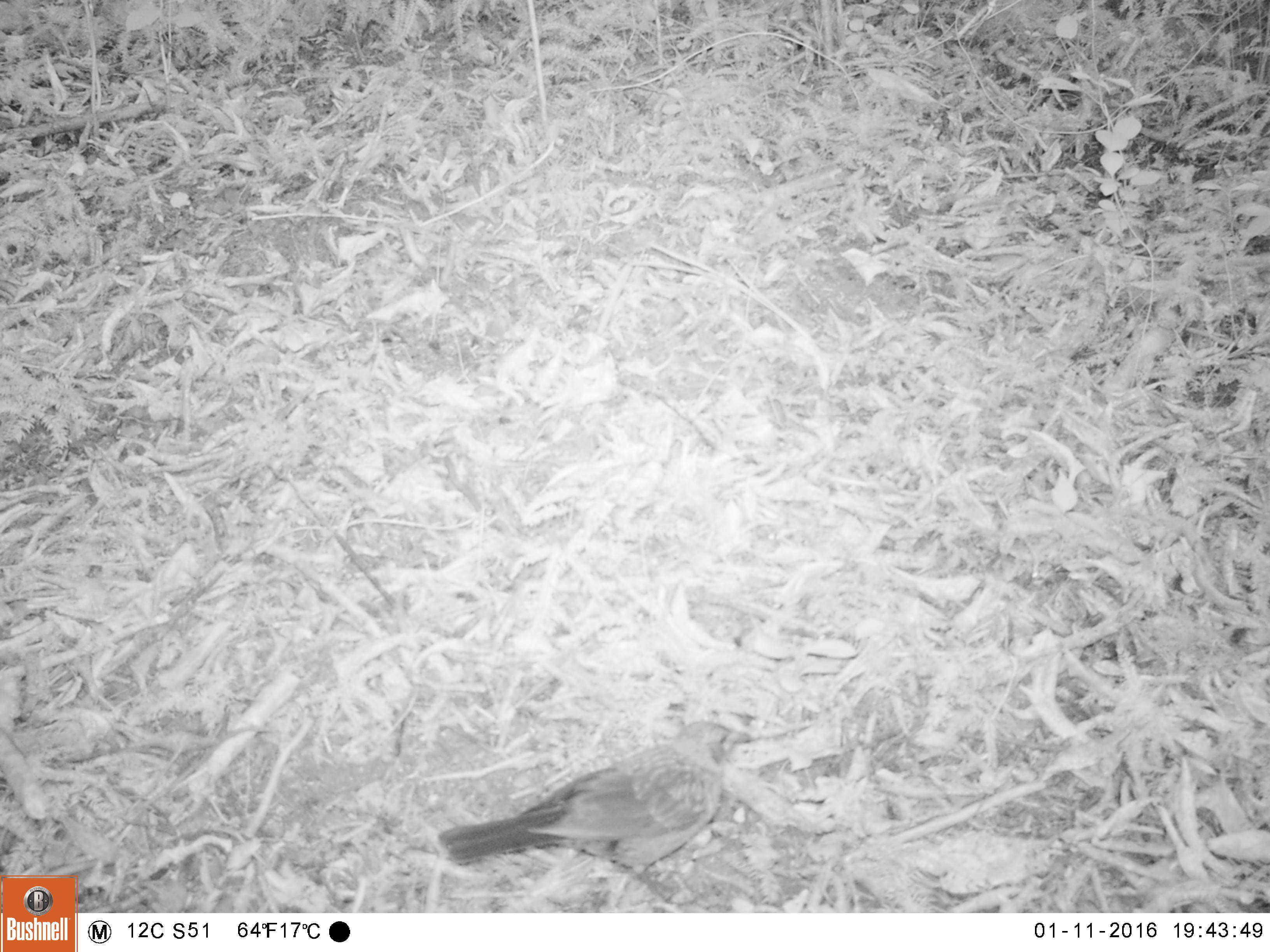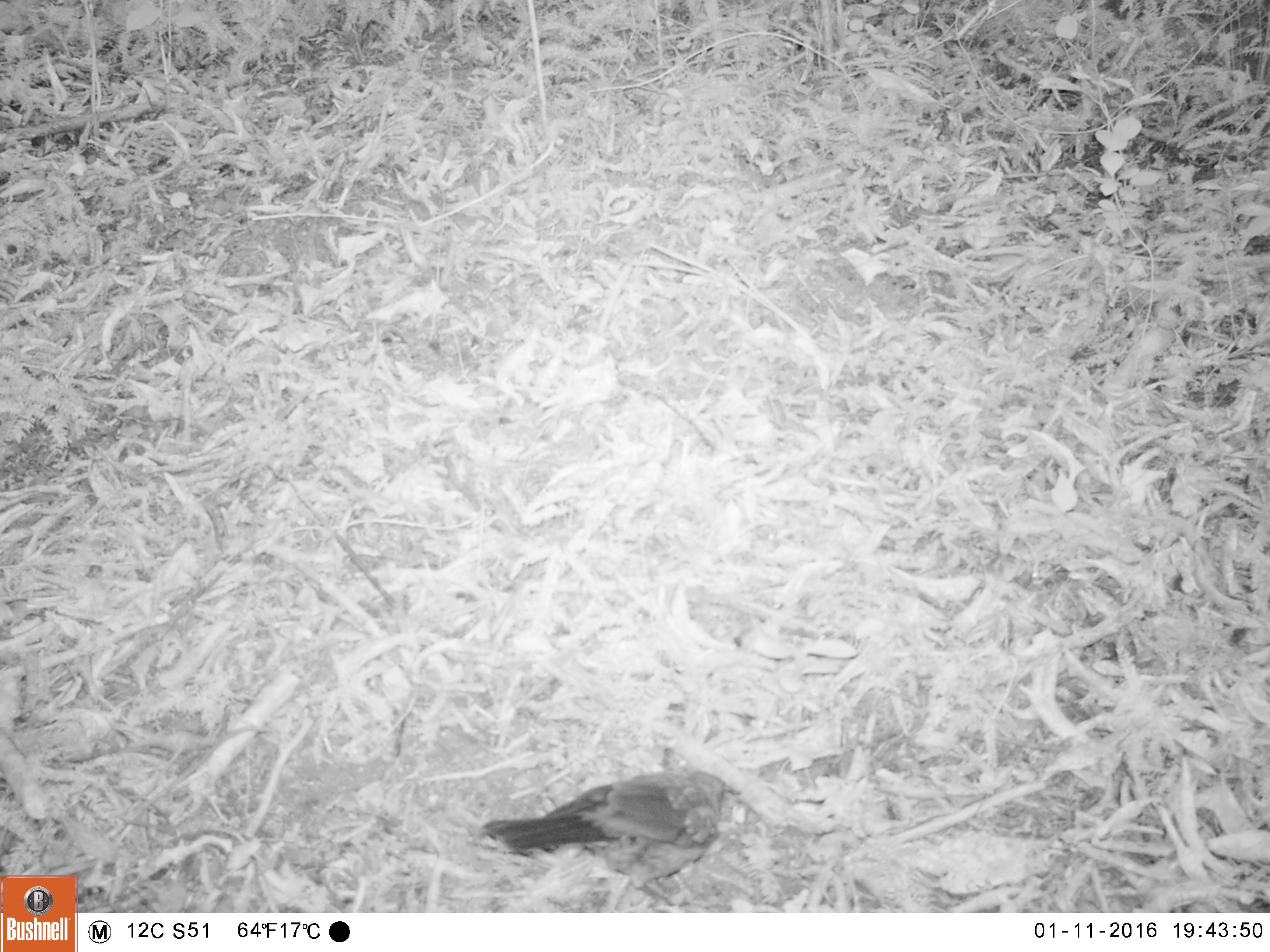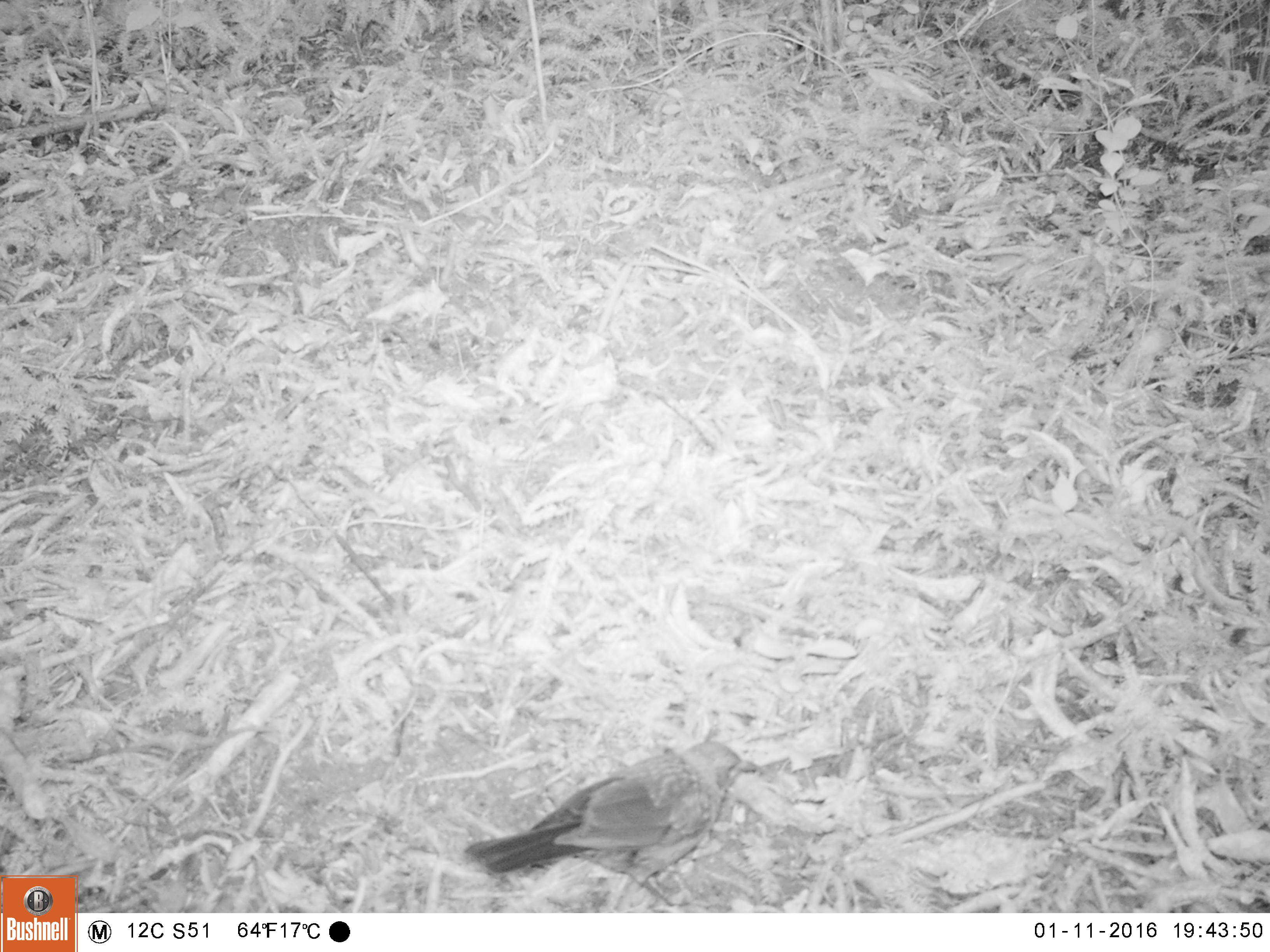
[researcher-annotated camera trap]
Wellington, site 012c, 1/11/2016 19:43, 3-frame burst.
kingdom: Animalia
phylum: Chordata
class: Aves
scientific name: Aves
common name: bird